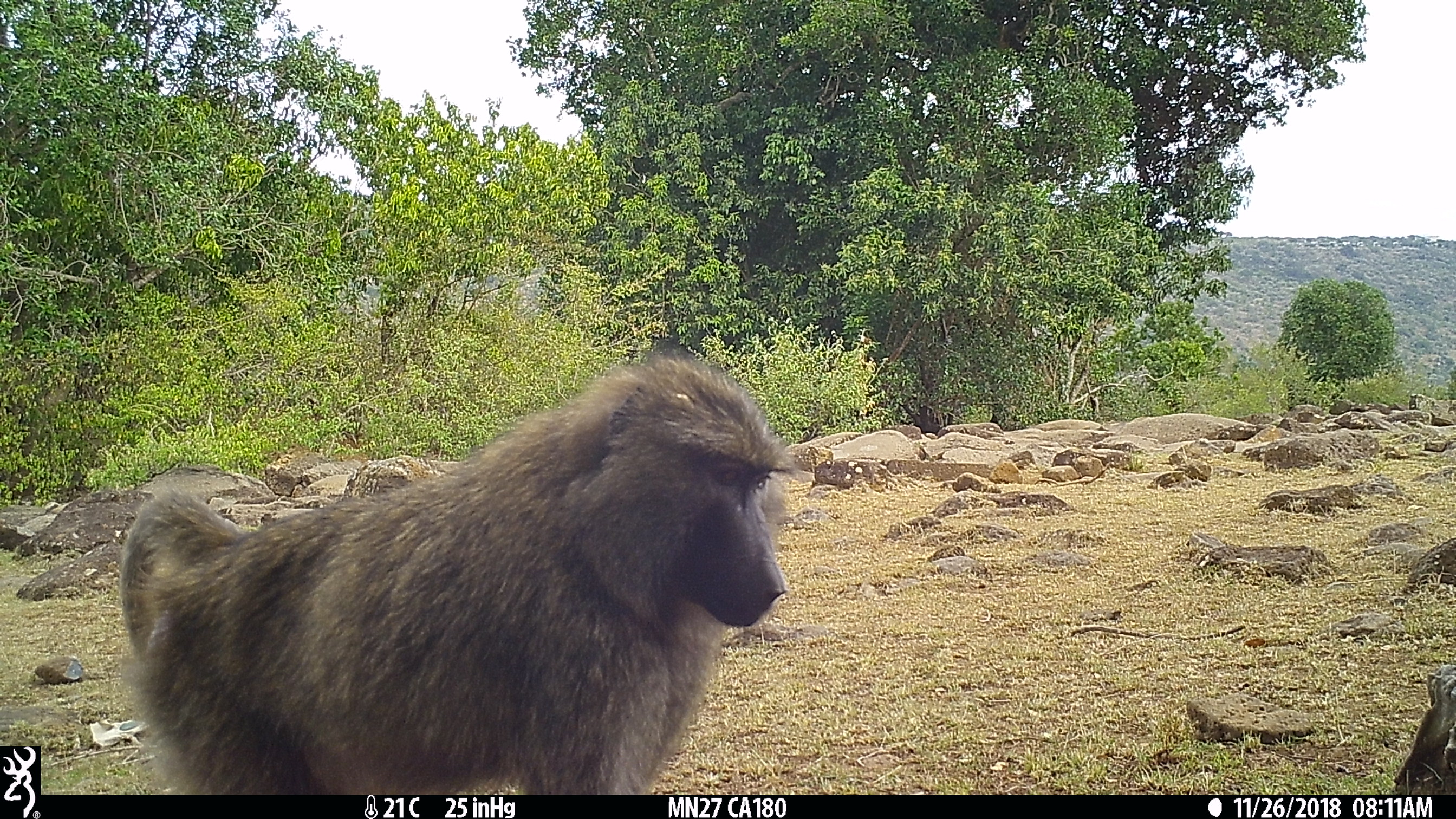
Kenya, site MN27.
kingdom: Animalia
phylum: Chordata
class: Mammalia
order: Primates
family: Cercopithecidae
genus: Papio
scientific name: Papio anubis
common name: olive baboon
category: baboon